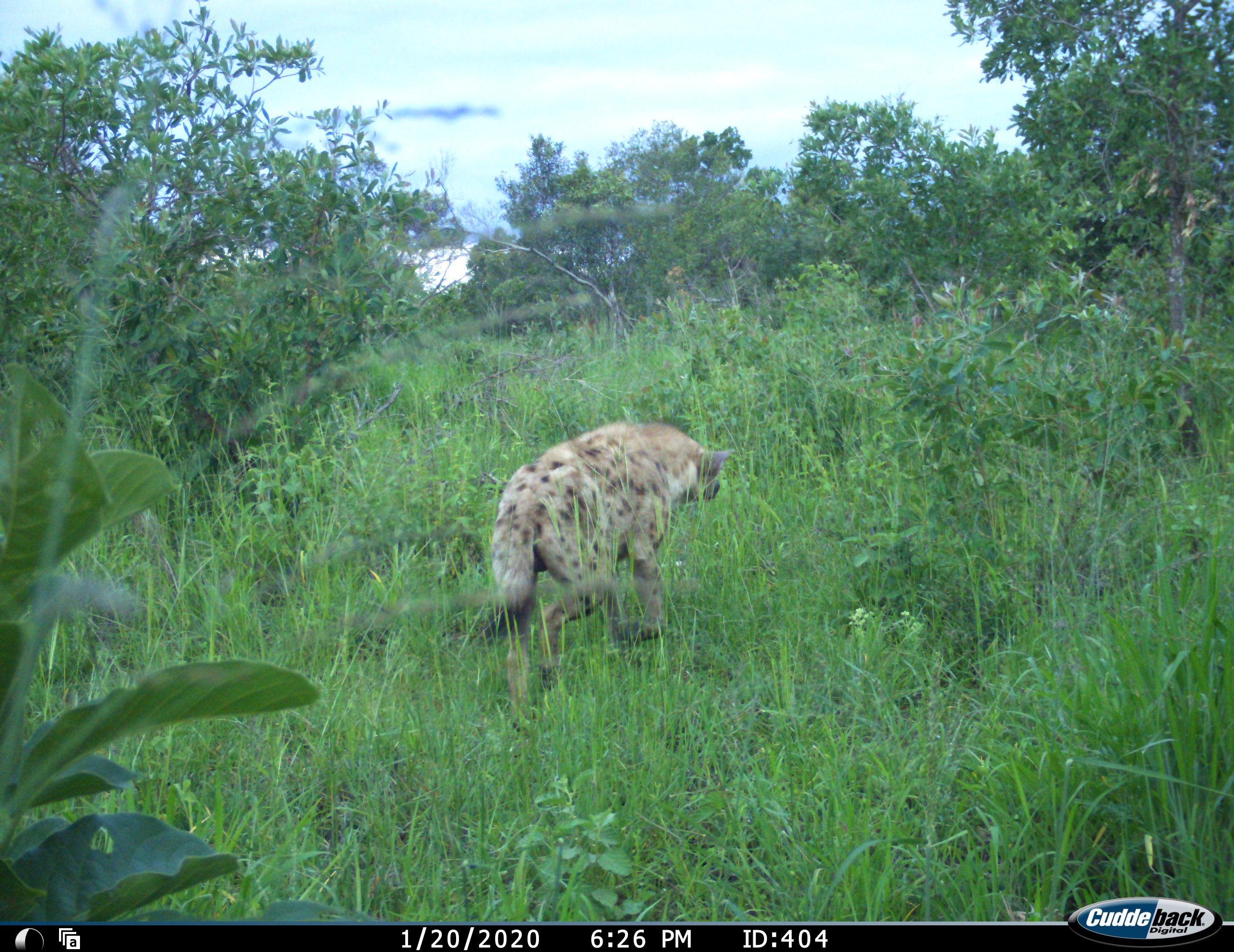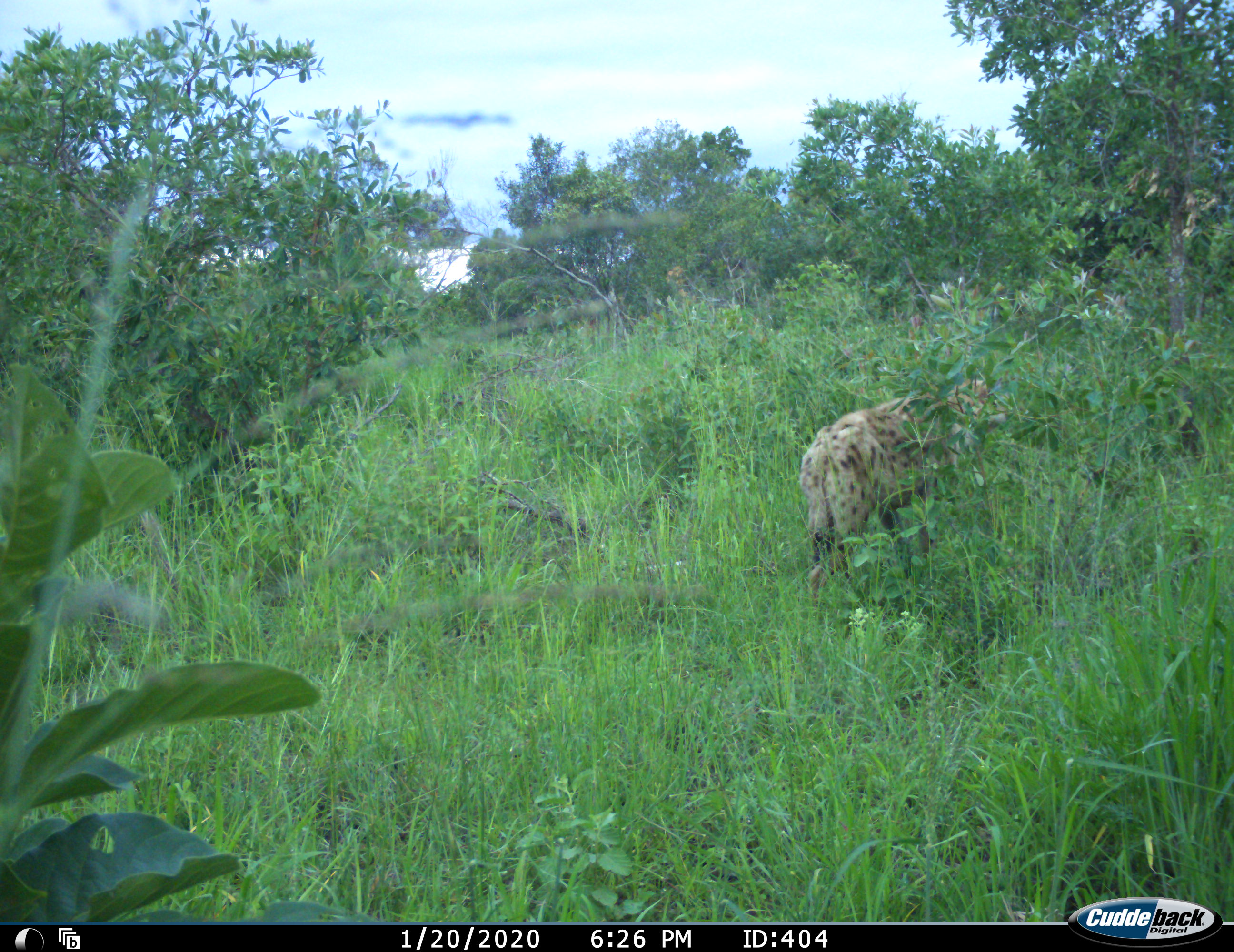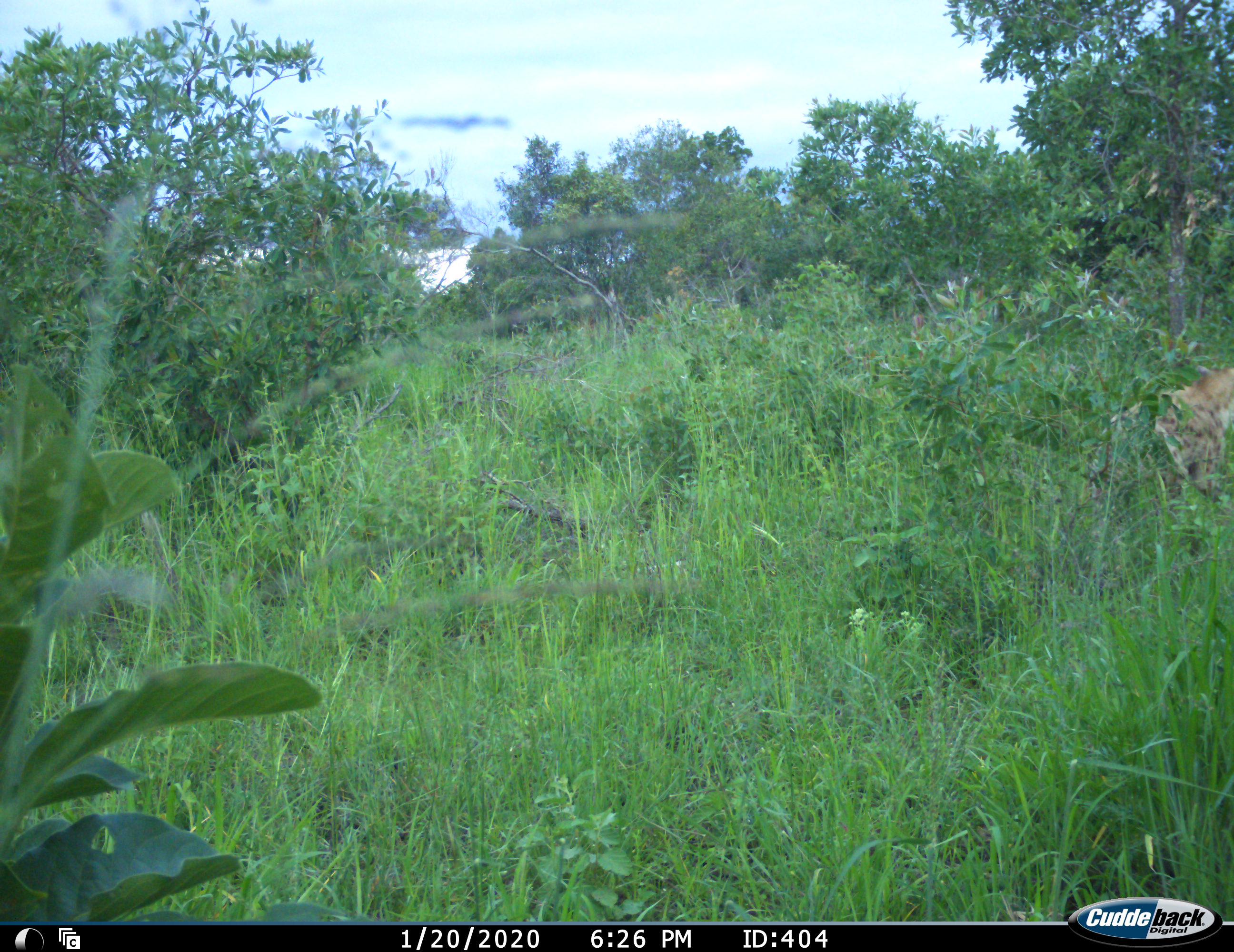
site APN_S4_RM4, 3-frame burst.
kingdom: Animalia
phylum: Chordata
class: Mammalia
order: Carnivora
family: Hyaenidae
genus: Crocuta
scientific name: Crocuta crocuta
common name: spotted hyena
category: hyenaspotted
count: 1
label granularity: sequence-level